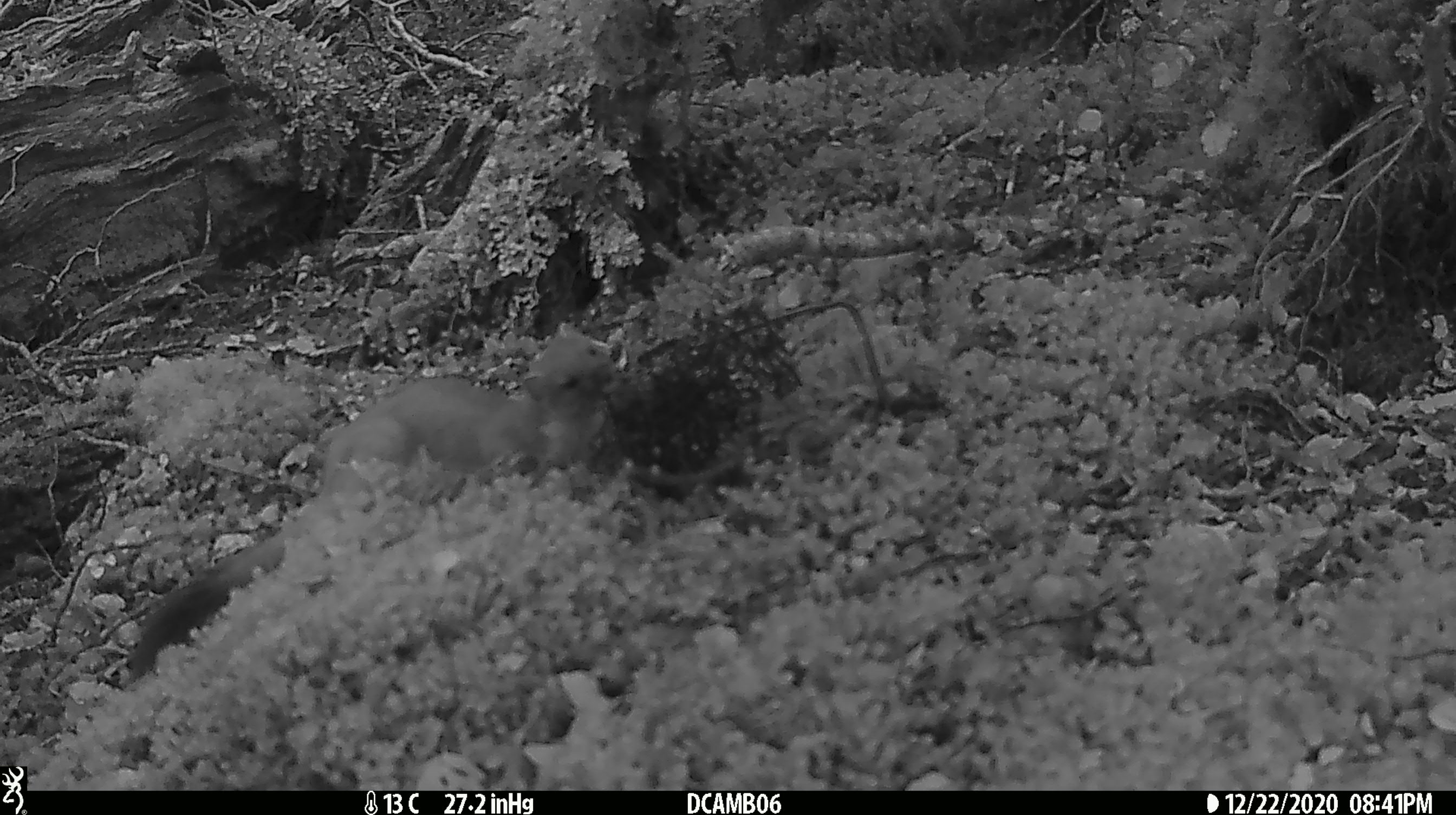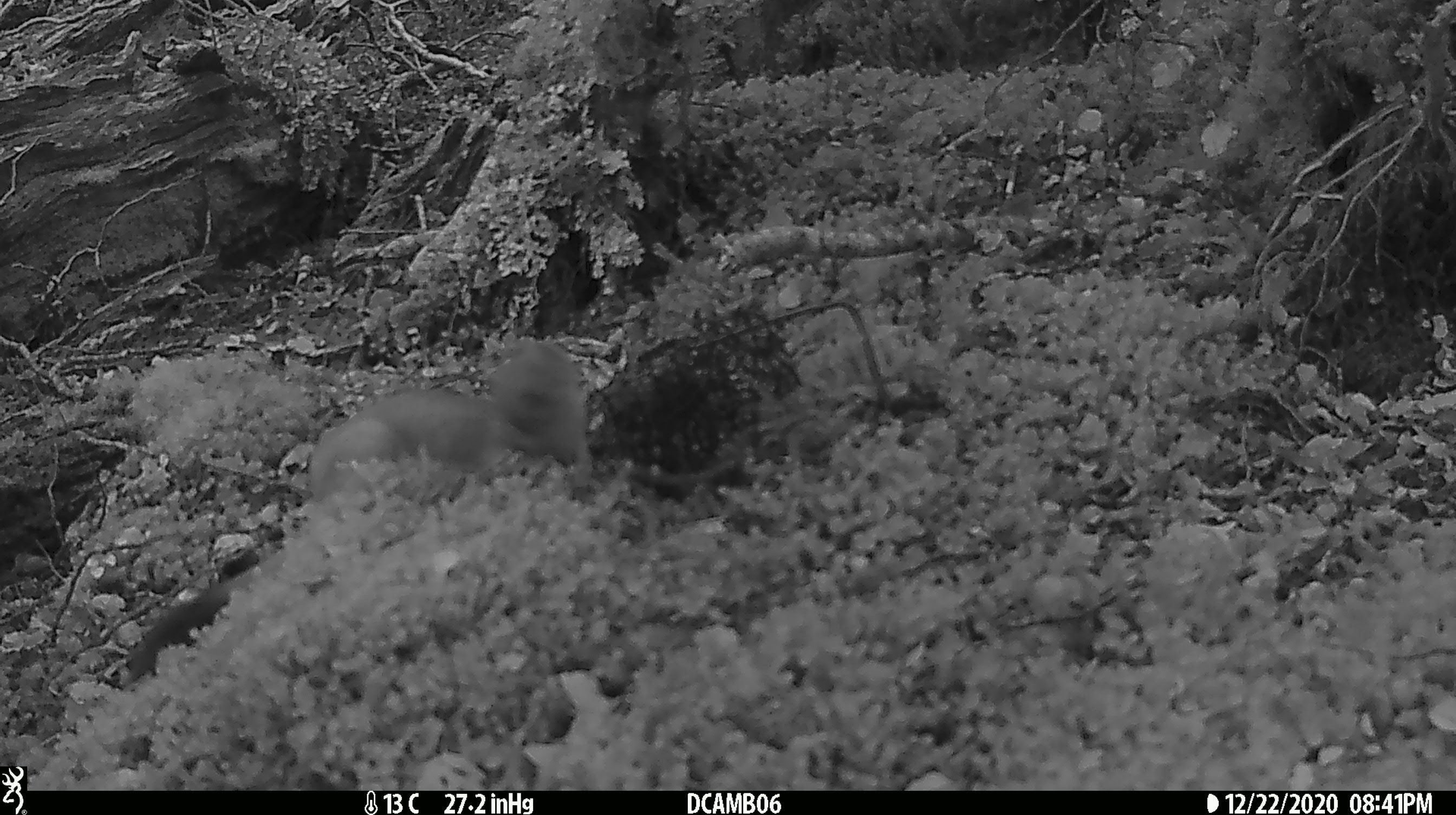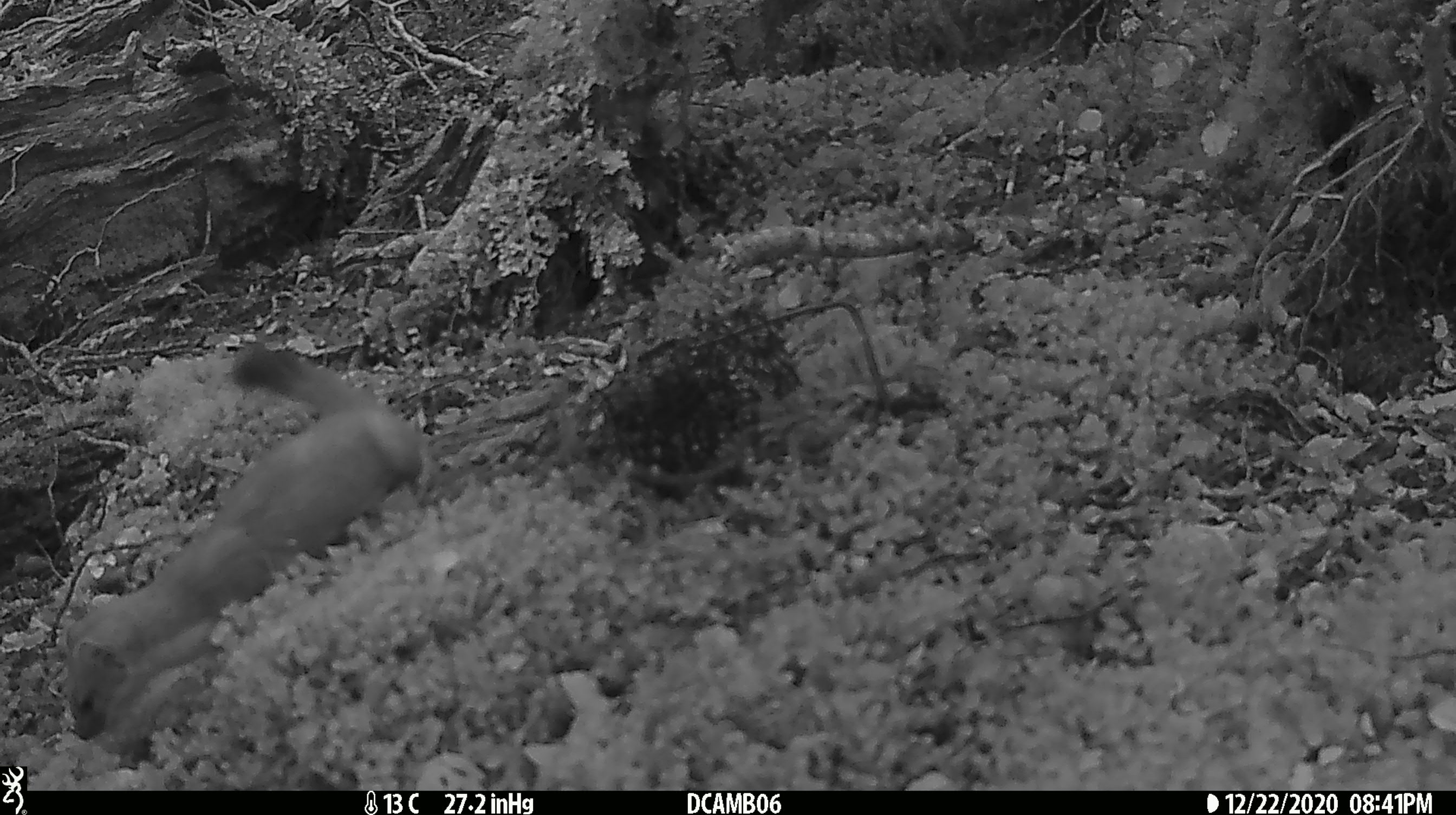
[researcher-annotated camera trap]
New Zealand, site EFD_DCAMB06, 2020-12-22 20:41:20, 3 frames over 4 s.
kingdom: Animalia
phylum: Chordata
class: Mammalia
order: Carnivora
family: Mustelidae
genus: Mustela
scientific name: Mustela erminea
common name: stoat